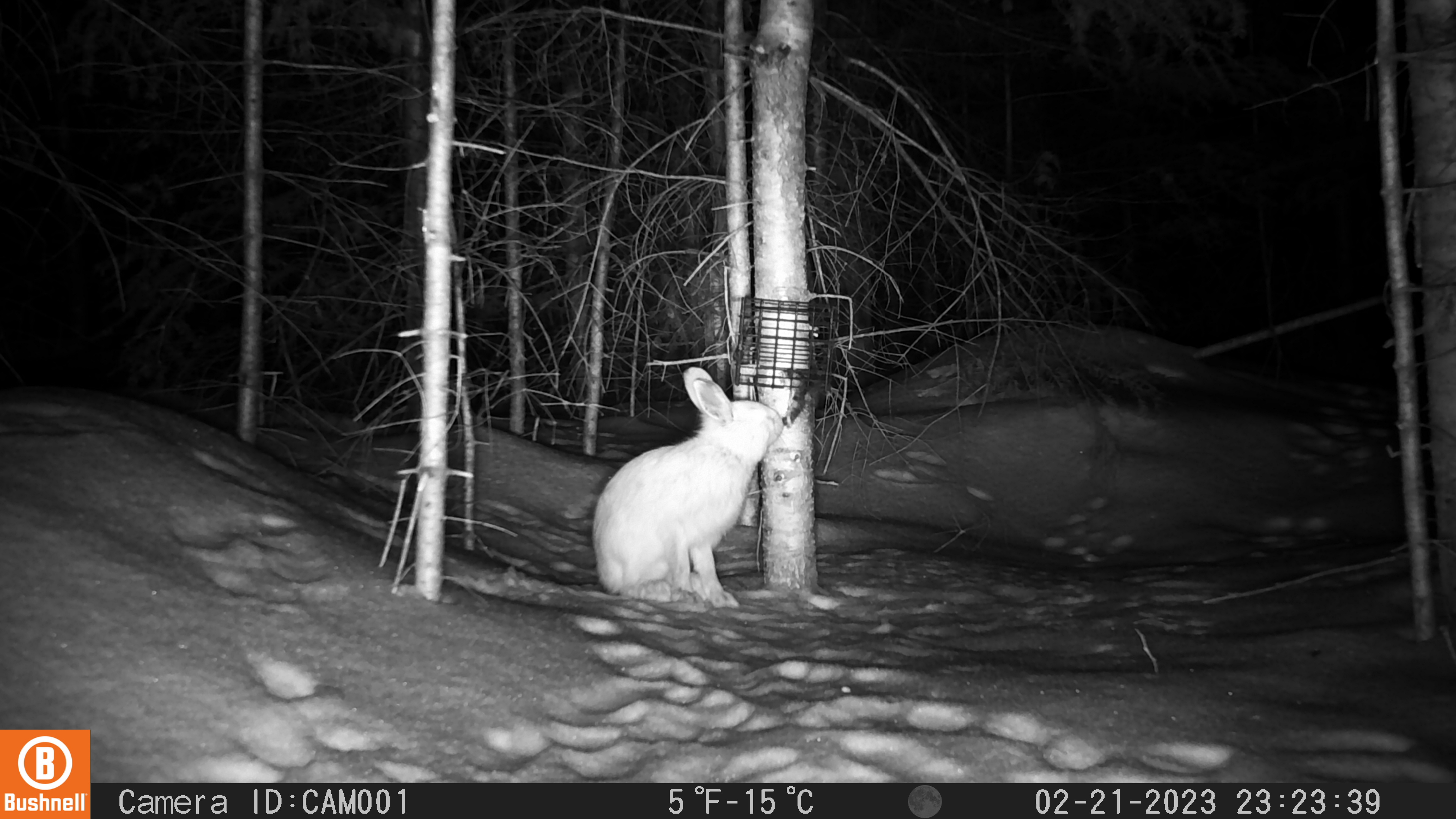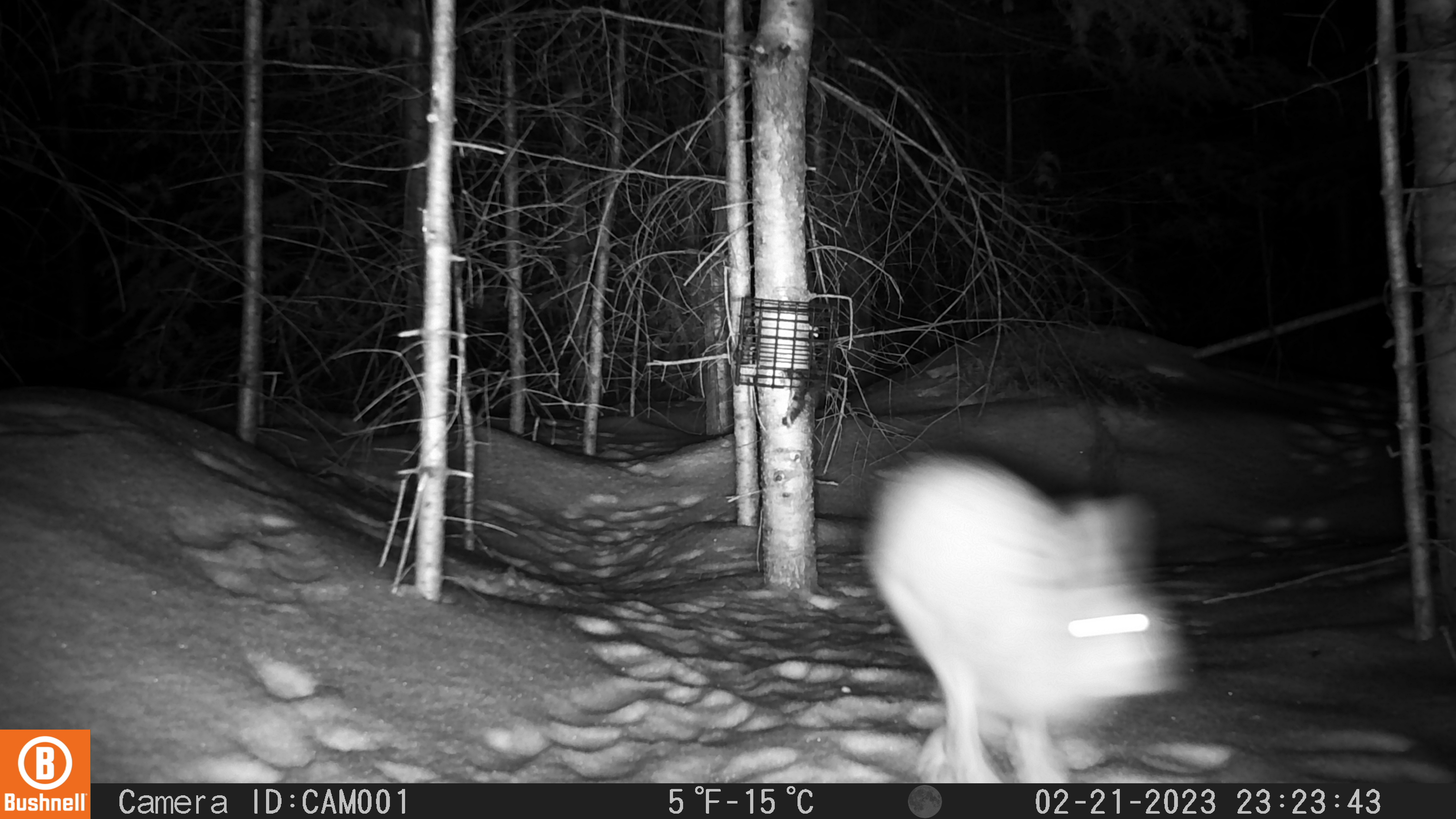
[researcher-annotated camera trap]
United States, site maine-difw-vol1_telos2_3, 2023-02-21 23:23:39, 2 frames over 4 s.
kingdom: Animalia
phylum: Chordata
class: Mammalia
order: Lagomorpha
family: Leporidae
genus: Lepus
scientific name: Lepus americanus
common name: snowshoe hare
Snowshoe hare (Lepus americanus).